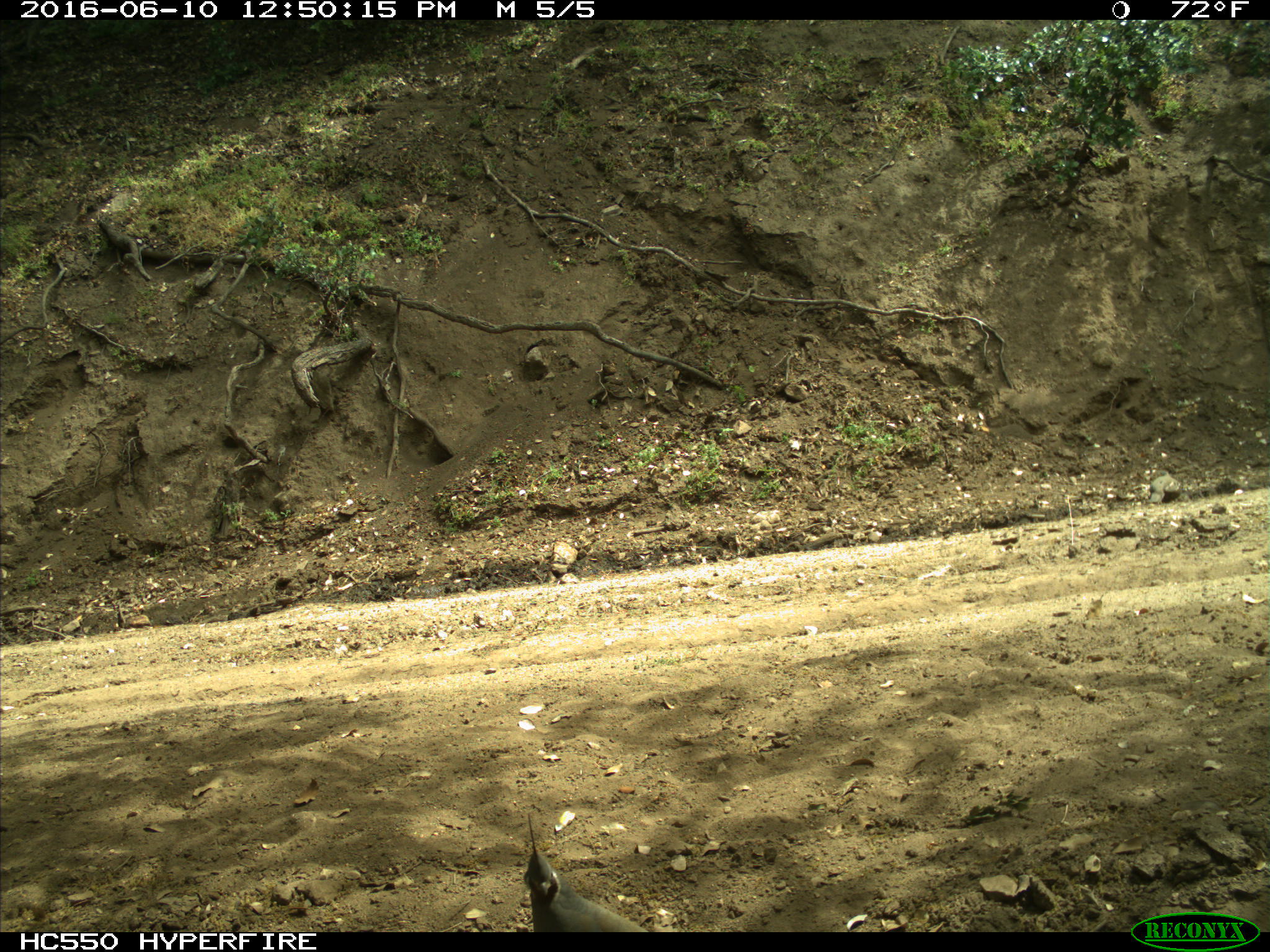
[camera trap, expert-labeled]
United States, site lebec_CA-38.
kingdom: Animalia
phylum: Chordata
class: Aves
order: Galliformes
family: Odontophoridae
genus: Callipepla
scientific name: Callipepla californica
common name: california quail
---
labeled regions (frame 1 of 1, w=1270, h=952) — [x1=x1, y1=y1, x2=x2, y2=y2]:
animal: [x1=521, y1=810, x2=649, y2=932]